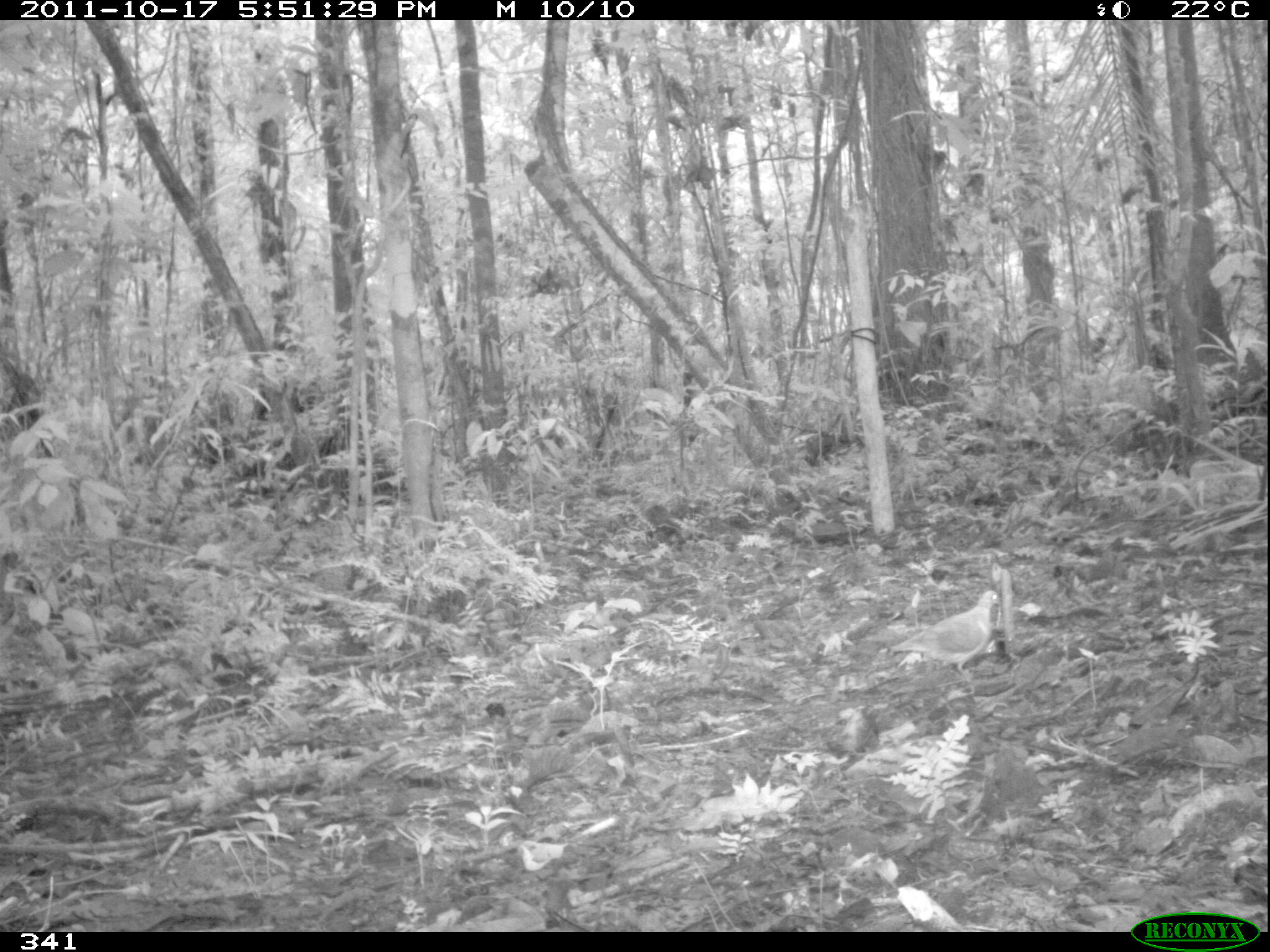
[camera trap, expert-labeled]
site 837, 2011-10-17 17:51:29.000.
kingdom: Animalia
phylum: Chordata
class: Aves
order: Columbiformes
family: Columbidae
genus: Leptotila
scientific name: Leptotila verreauxi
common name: white-tipped dove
Leptotila verreauxi (white-tipped dove).